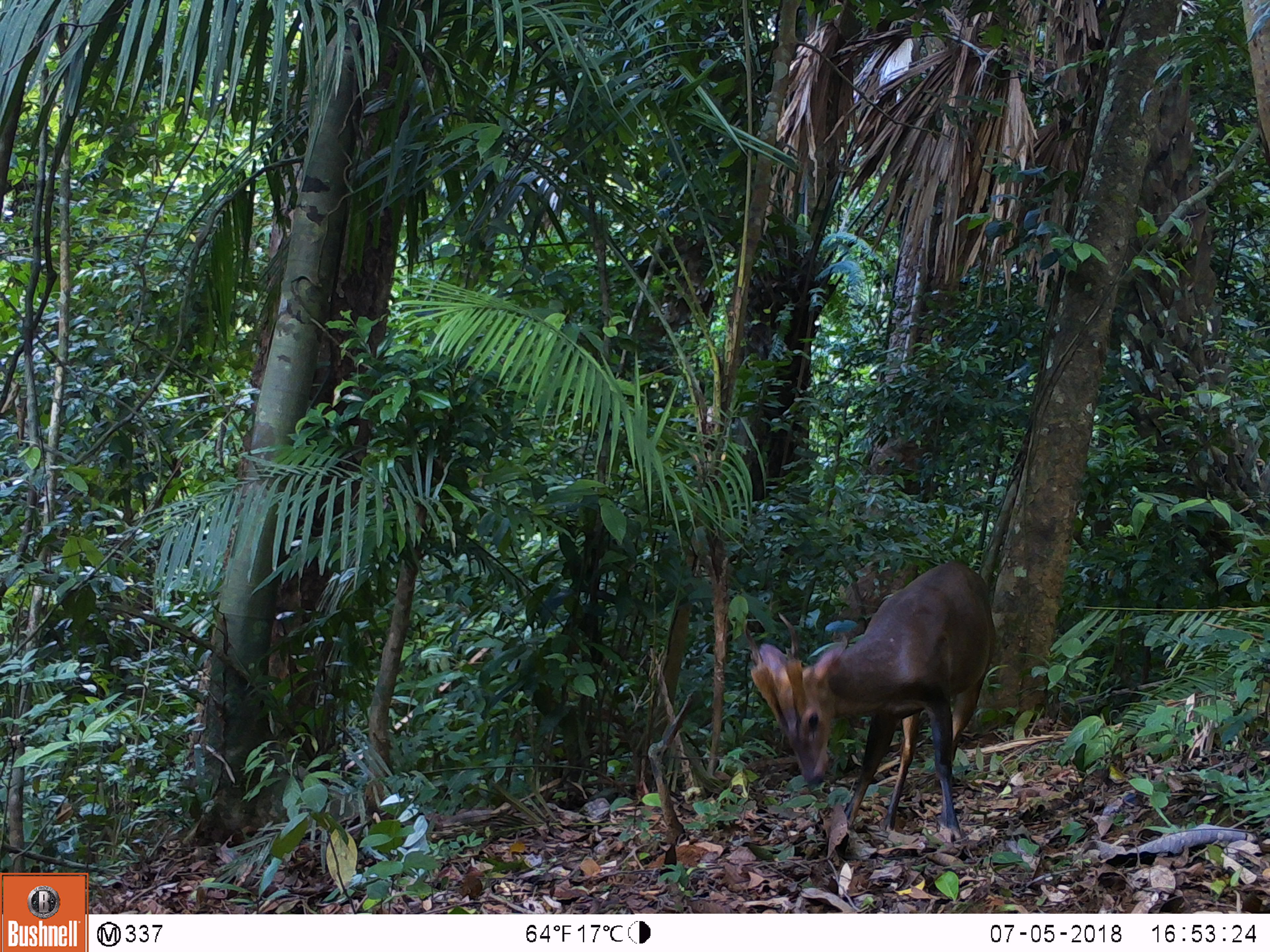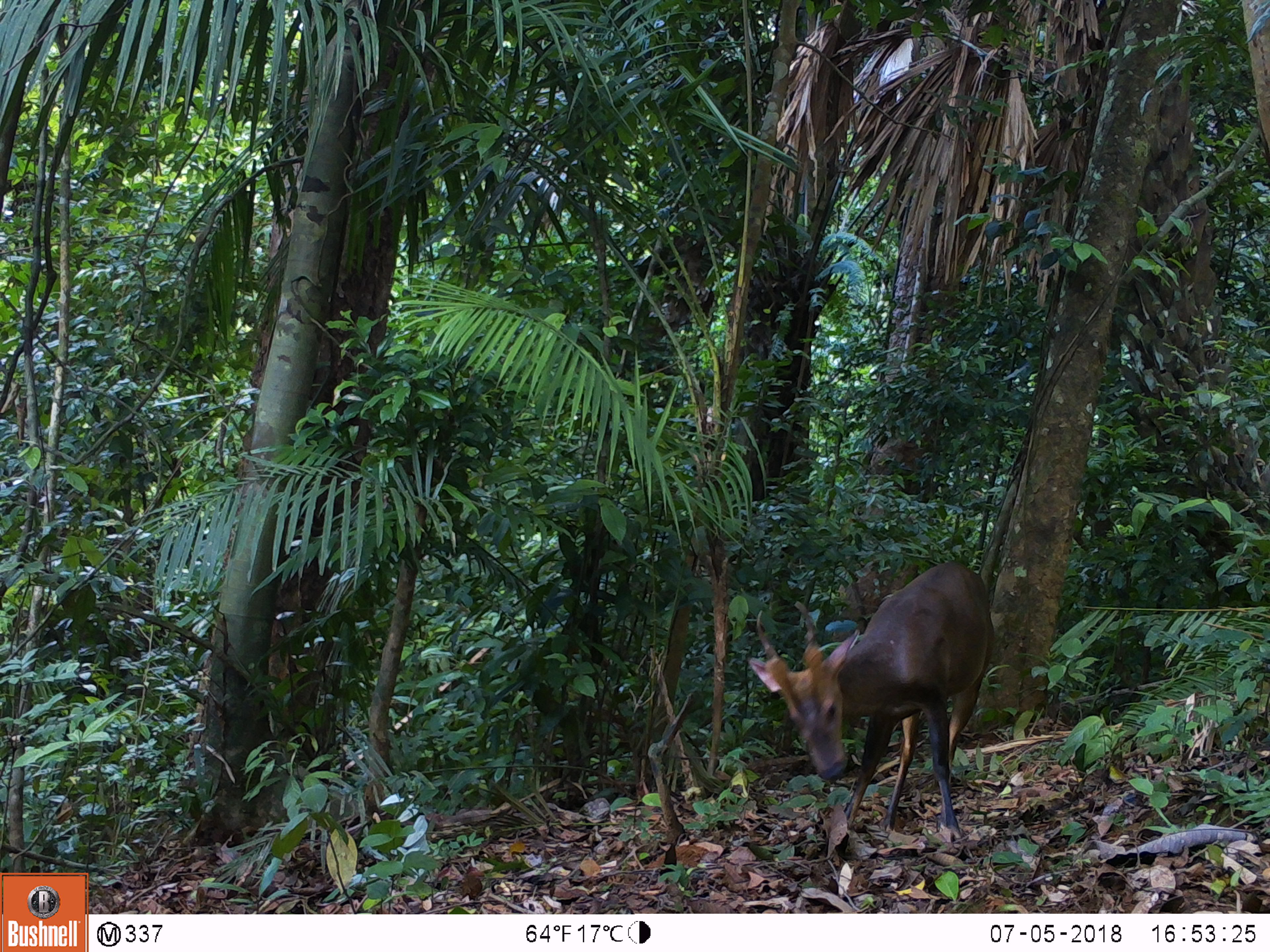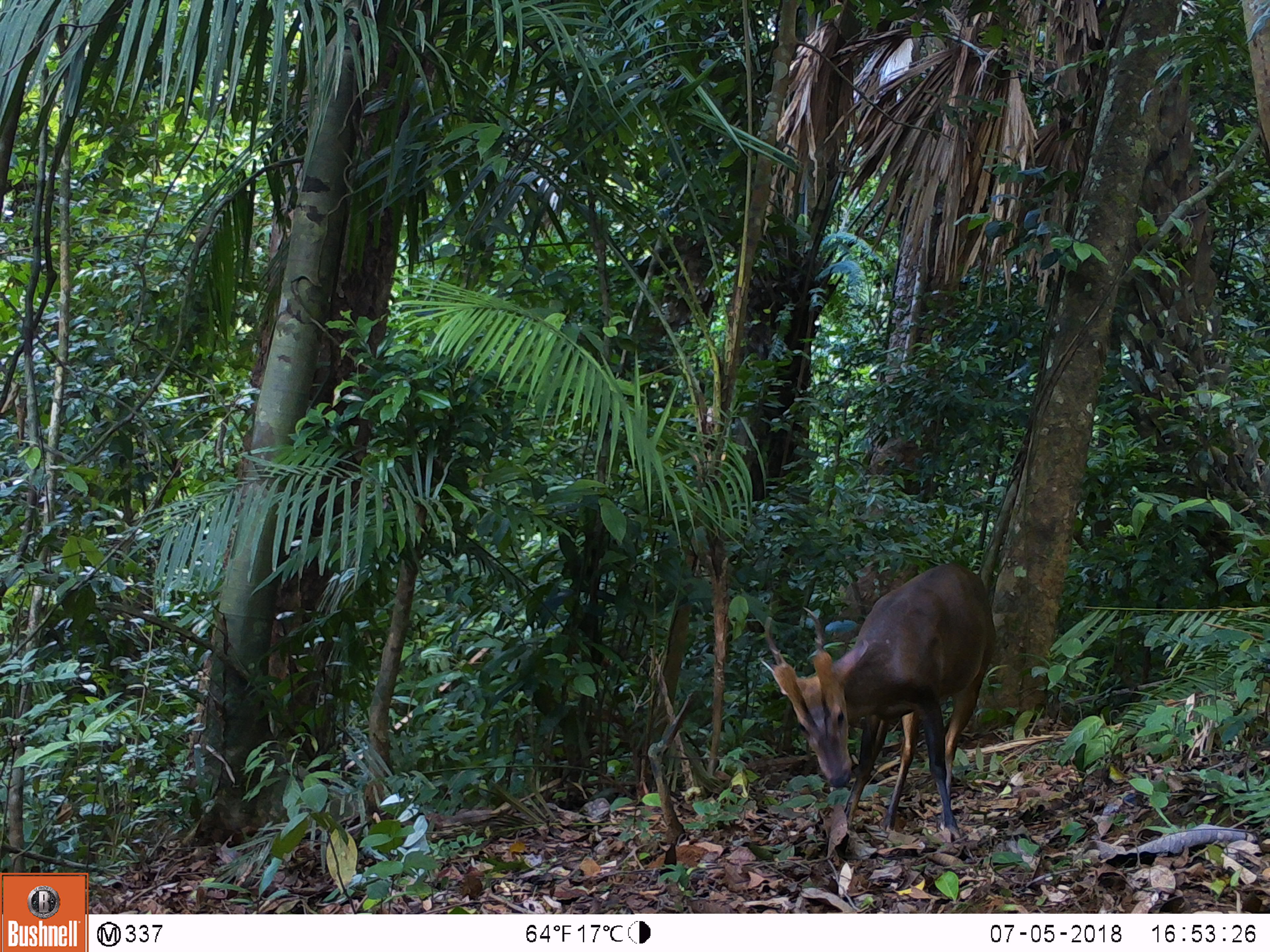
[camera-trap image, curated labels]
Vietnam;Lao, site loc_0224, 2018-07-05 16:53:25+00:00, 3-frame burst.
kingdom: Animalia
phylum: Chordata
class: Mammalia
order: Artiodactyla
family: Cervidae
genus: Muntiacus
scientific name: Muntiacus vuquangensis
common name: large-antlered muntjac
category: large antlered muntjac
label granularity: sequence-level